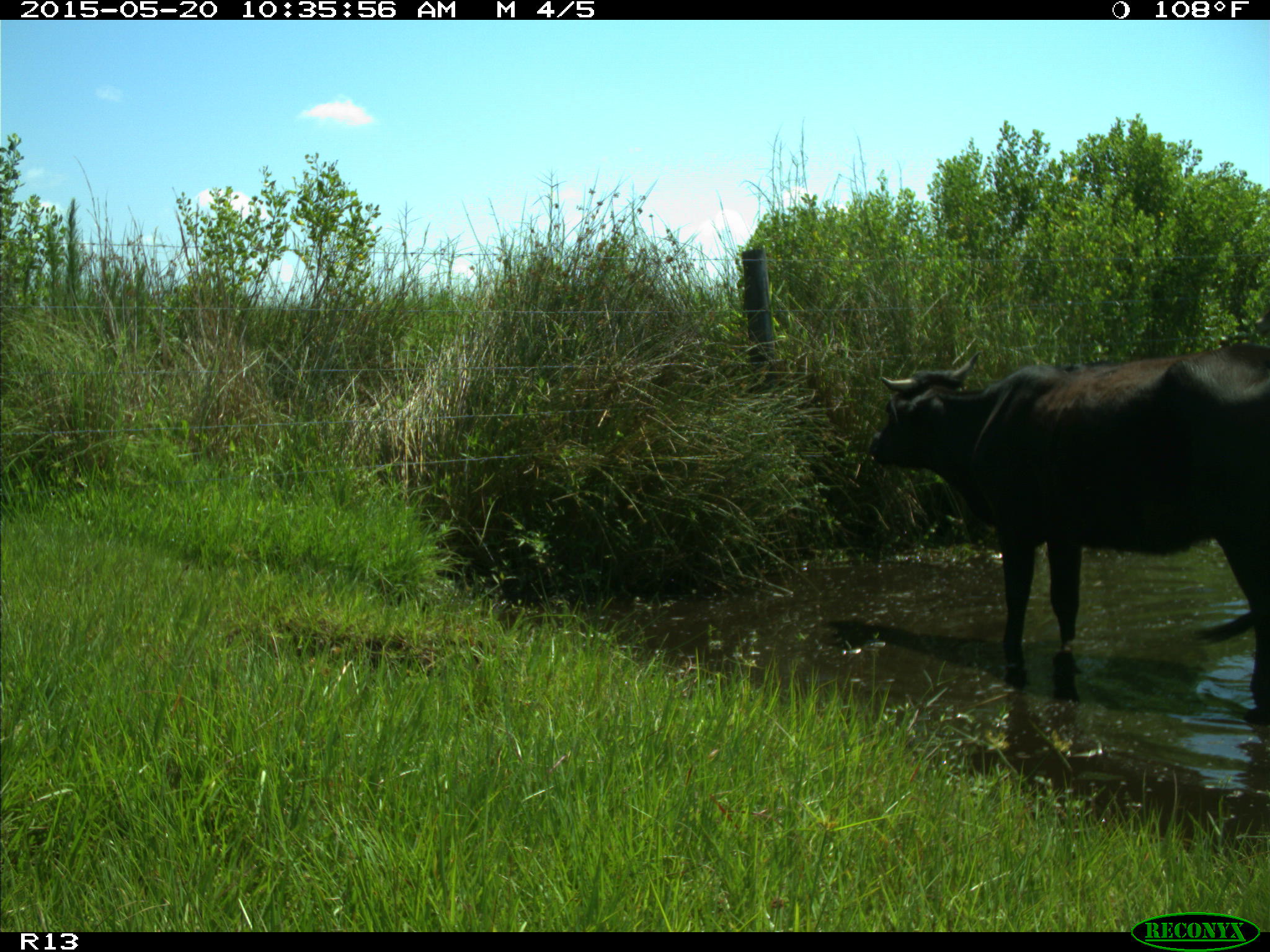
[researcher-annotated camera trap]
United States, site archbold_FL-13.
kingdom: Animalia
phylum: Chordata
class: Mammalia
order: Artiodactyla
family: Bovidae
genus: Bos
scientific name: Bos taurus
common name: domestic cow